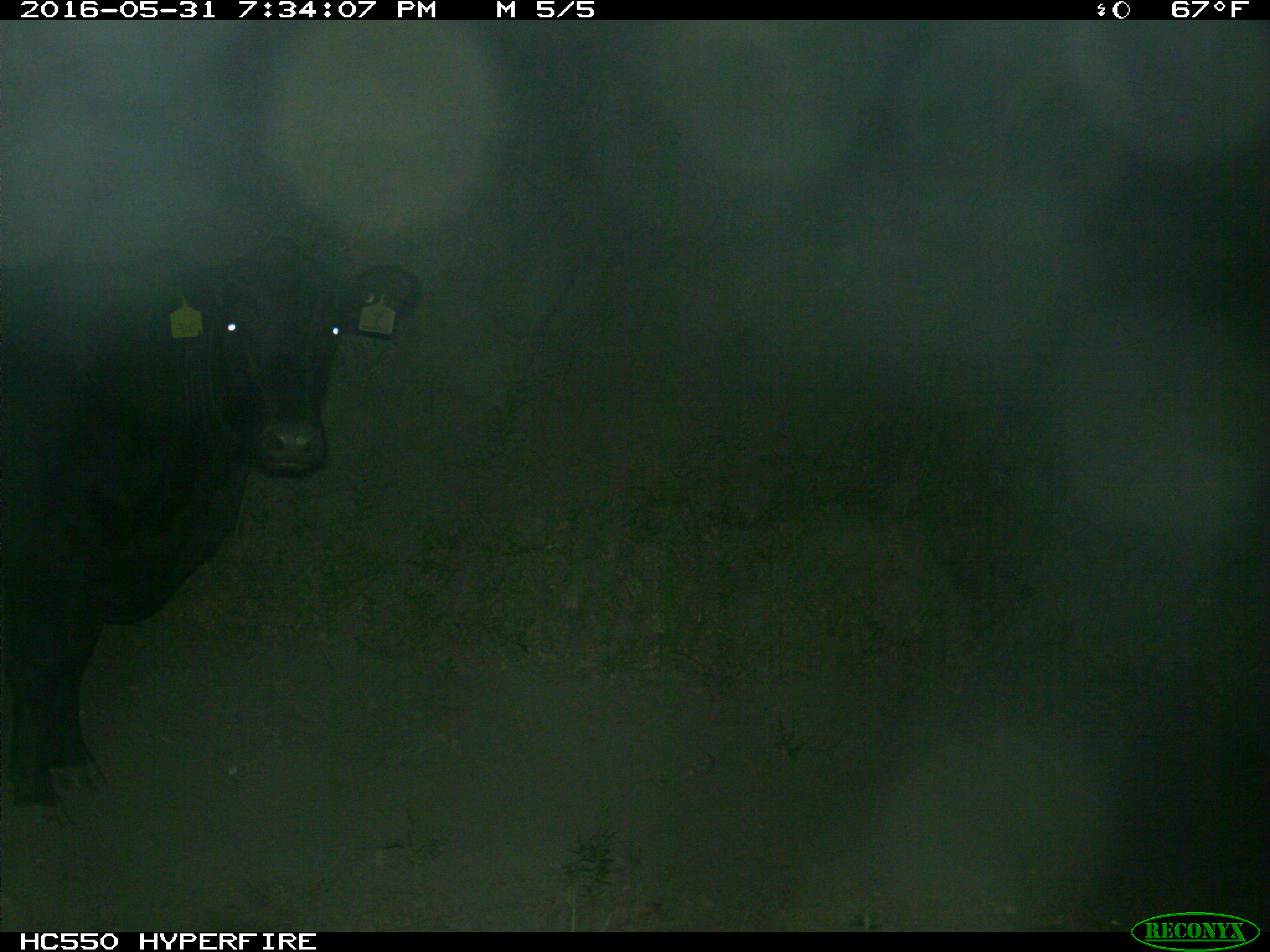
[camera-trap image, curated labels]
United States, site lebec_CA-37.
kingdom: Animalia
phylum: Chordata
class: Mammalia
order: Artiodactyla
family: Bovidae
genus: Bos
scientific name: Bos taurus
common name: domestic cow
Bos taurus (domestic cow).